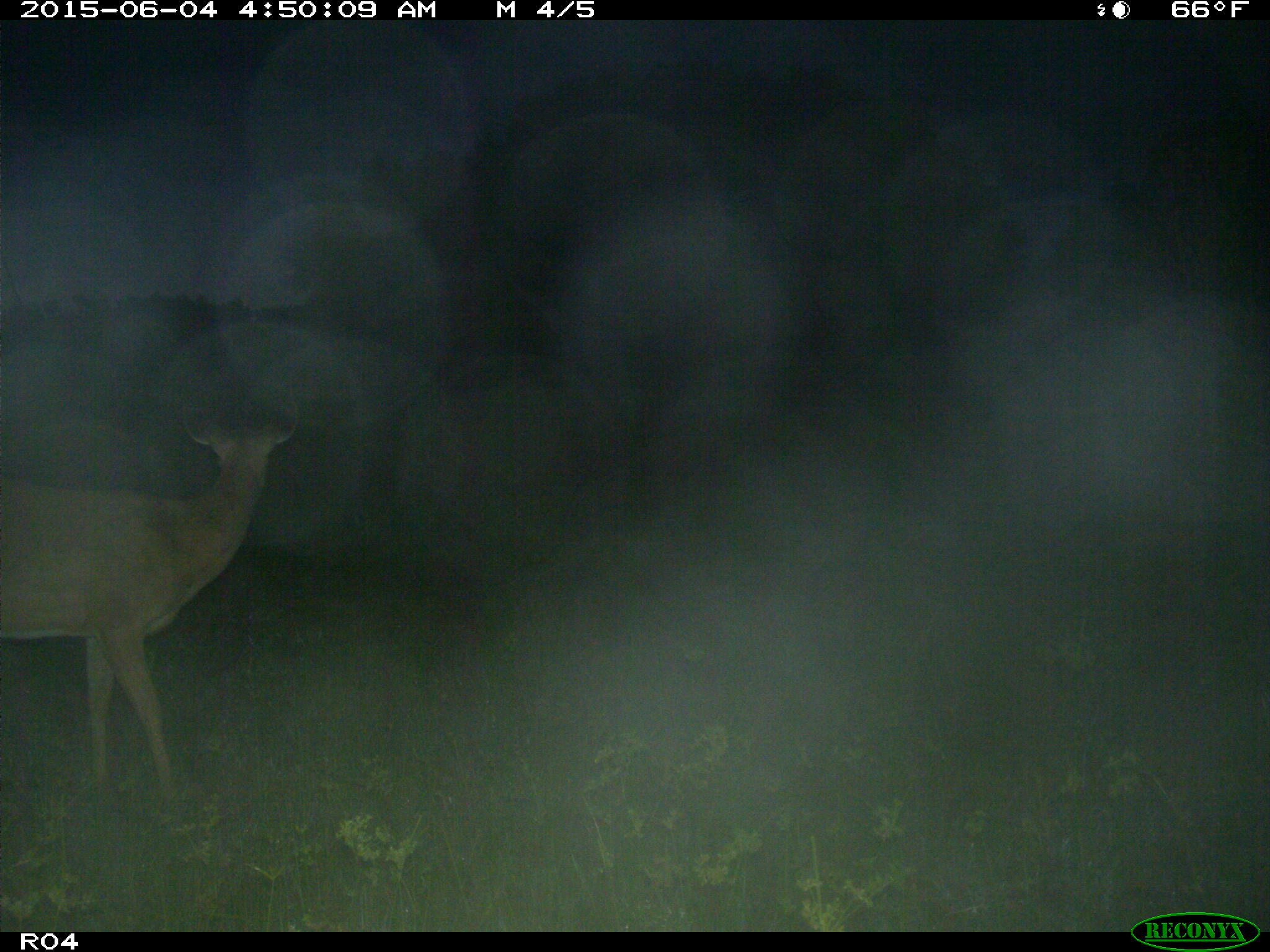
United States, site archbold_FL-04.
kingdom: Animalia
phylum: Chordata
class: Mammalia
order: Artiodactyla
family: Cervidae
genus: Odocoileus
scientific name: Odocoileus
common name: deer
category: unidentified deer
Unidentified deer (deer) (Odocoileus).